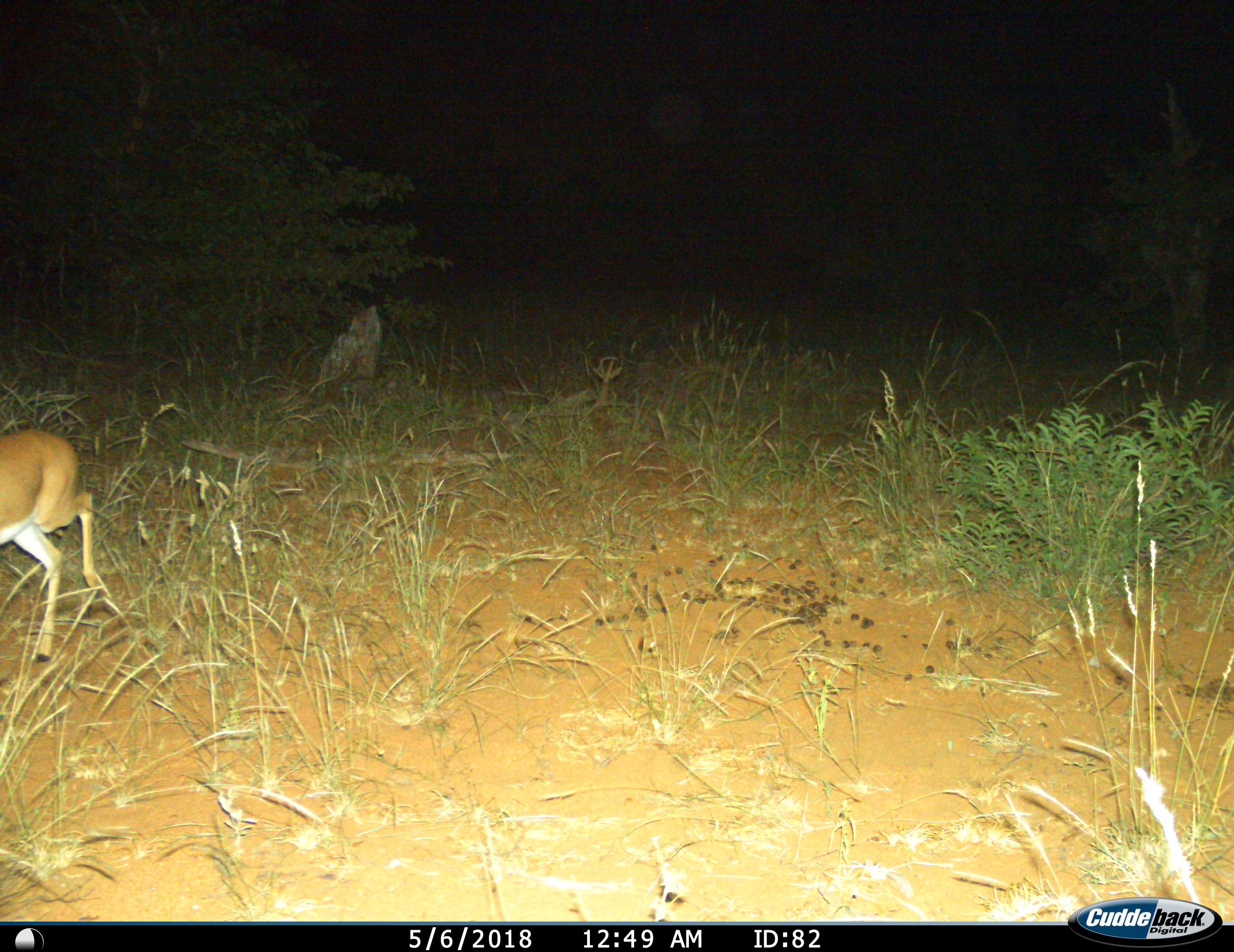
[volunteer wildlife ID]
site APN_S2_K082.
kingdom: Animalia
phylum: Chordata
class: Mammalia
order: Artiodactyla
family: Bovidae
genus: Raphicerus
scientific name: Raphicerus campestris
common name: steenbok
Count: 1.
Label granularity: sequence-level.